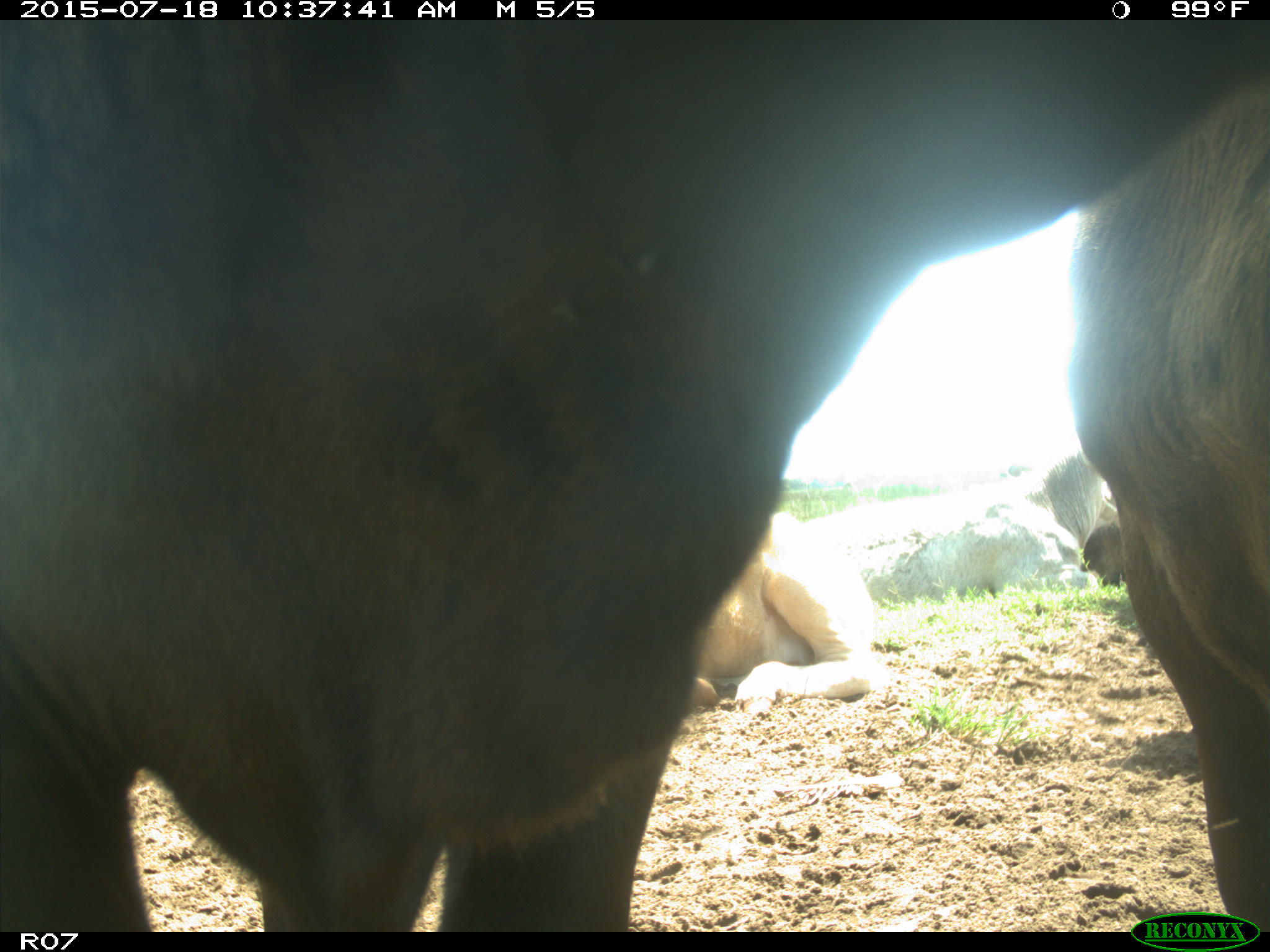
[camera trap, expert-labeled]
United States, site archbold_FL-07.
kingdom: Animalia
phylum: Chordata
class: Mammalia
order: Artiodactyla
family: Bovidae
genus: Bos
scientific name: Bos taurus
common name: domestic cow